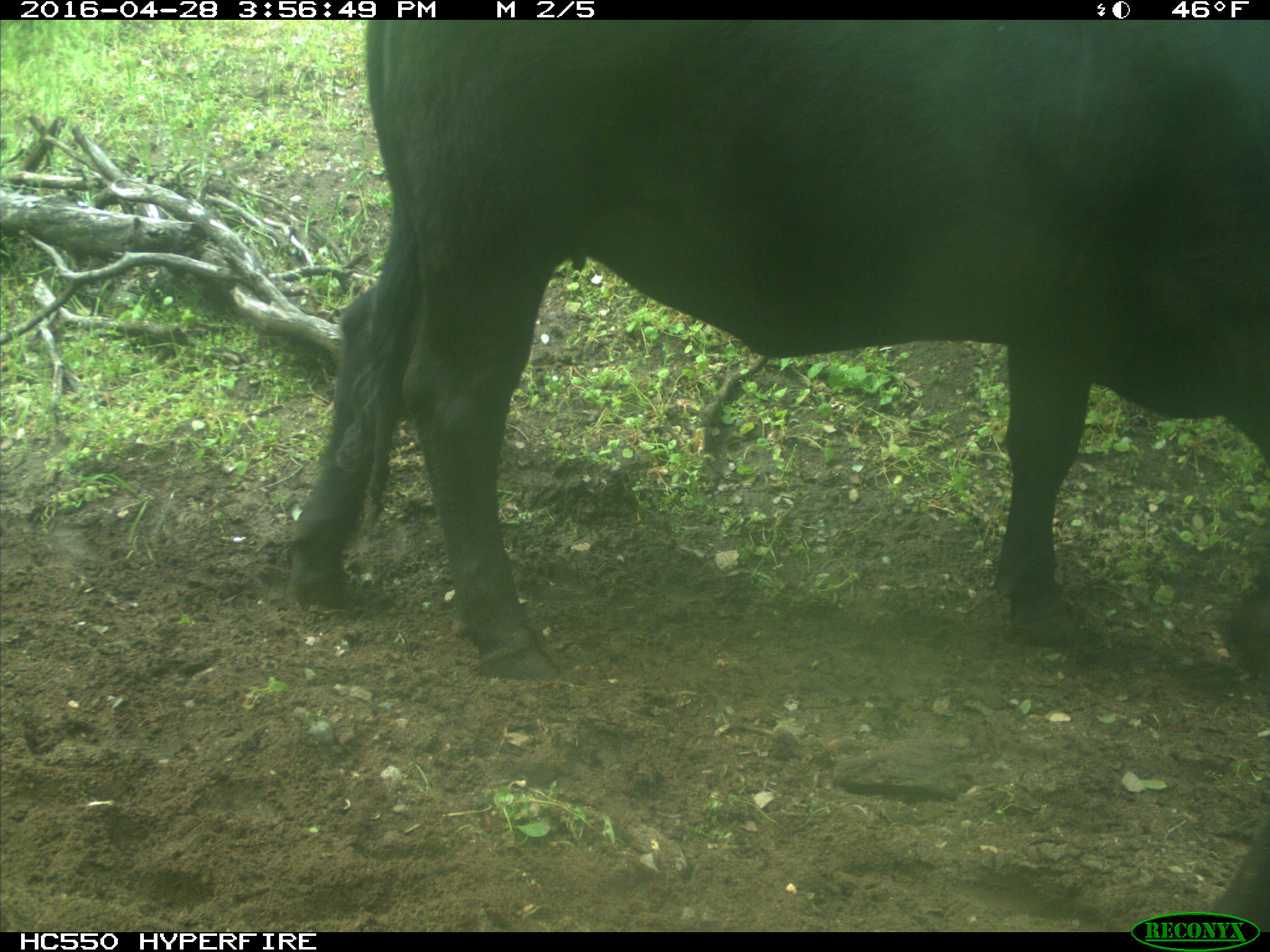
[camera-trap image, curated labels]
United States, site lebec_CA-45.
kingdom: Animalia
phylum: Chordata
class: Mammalia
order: Artiodactyla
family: Bovidae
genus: Bos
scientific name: Bos taurus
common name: domestic cow